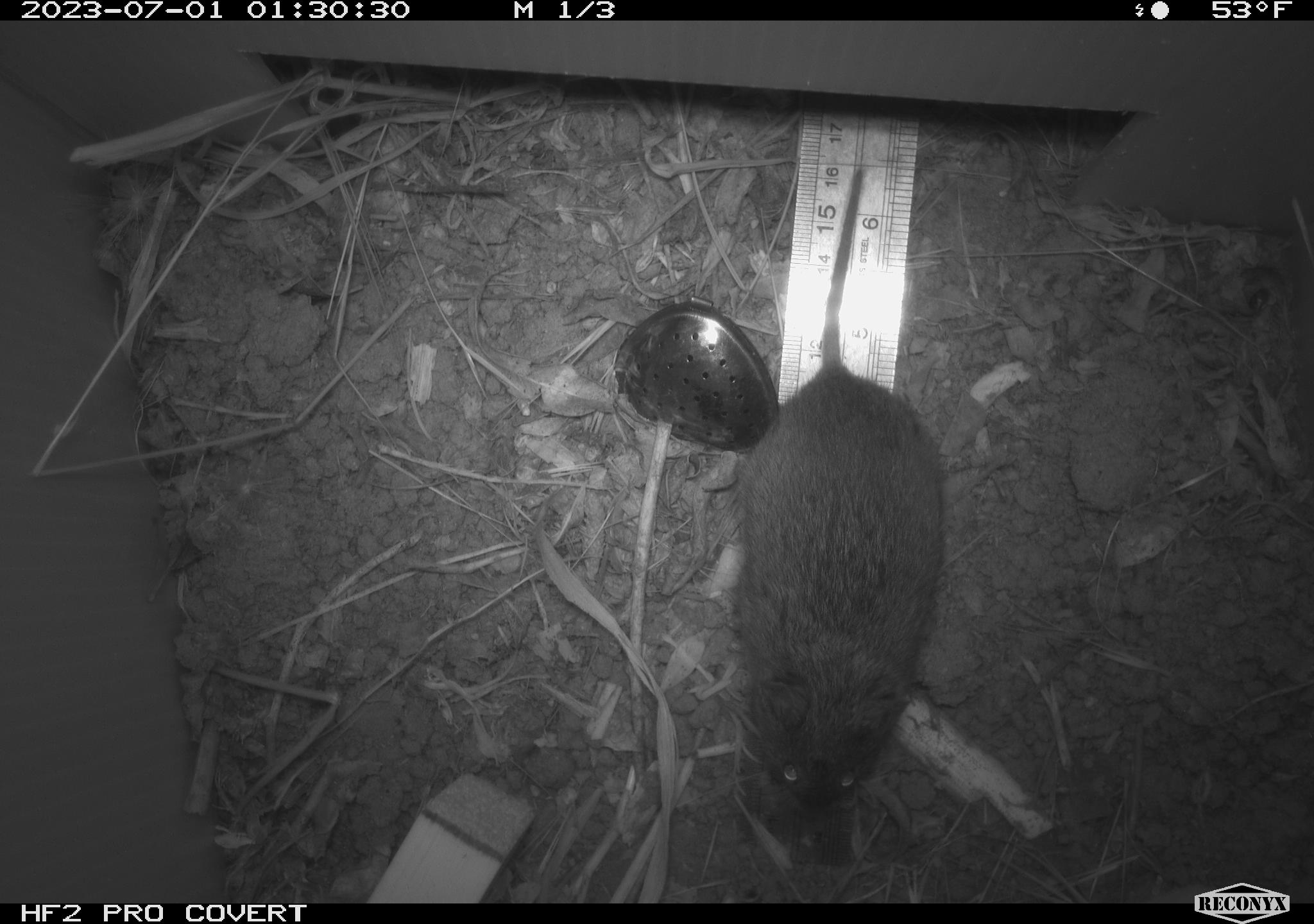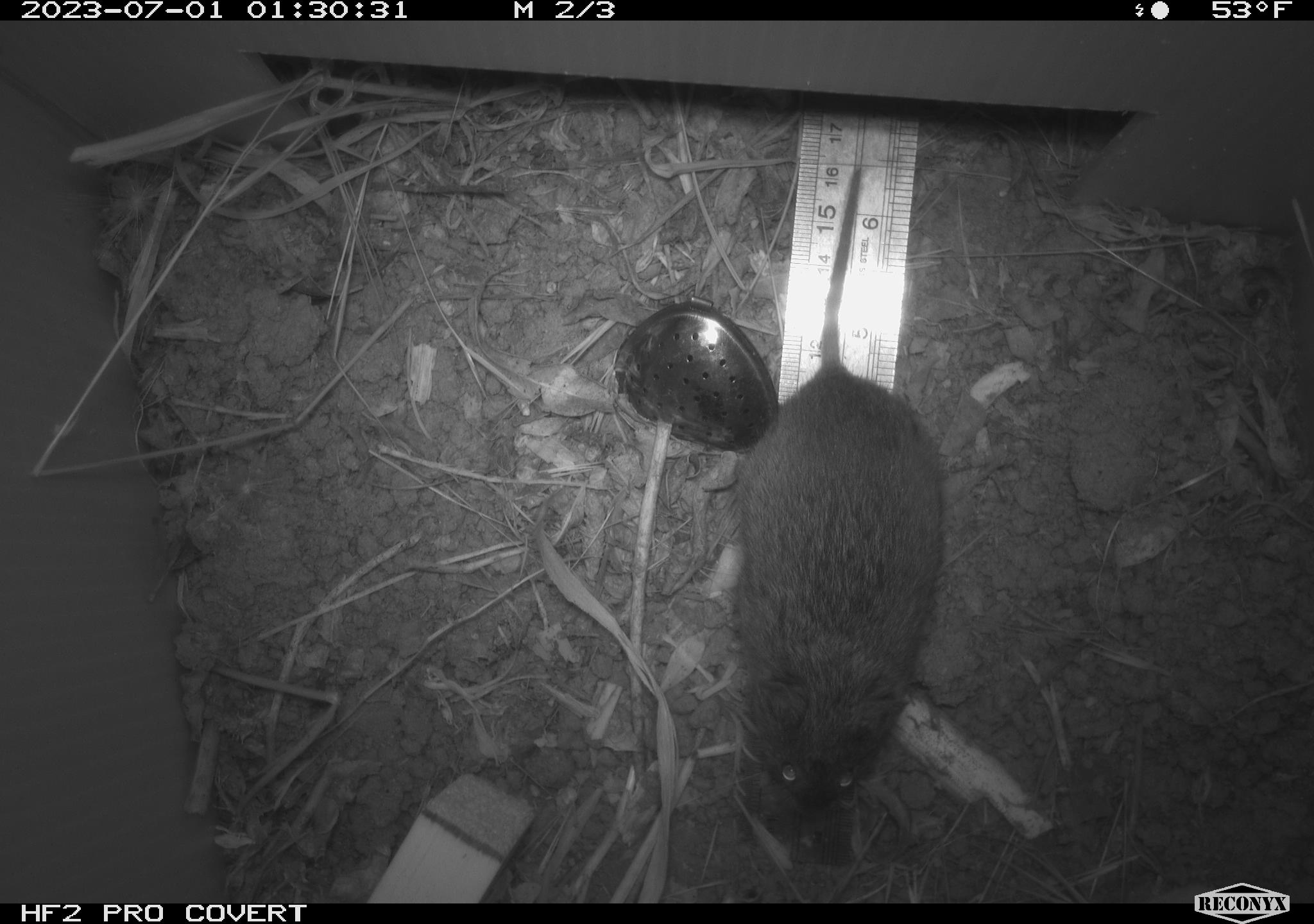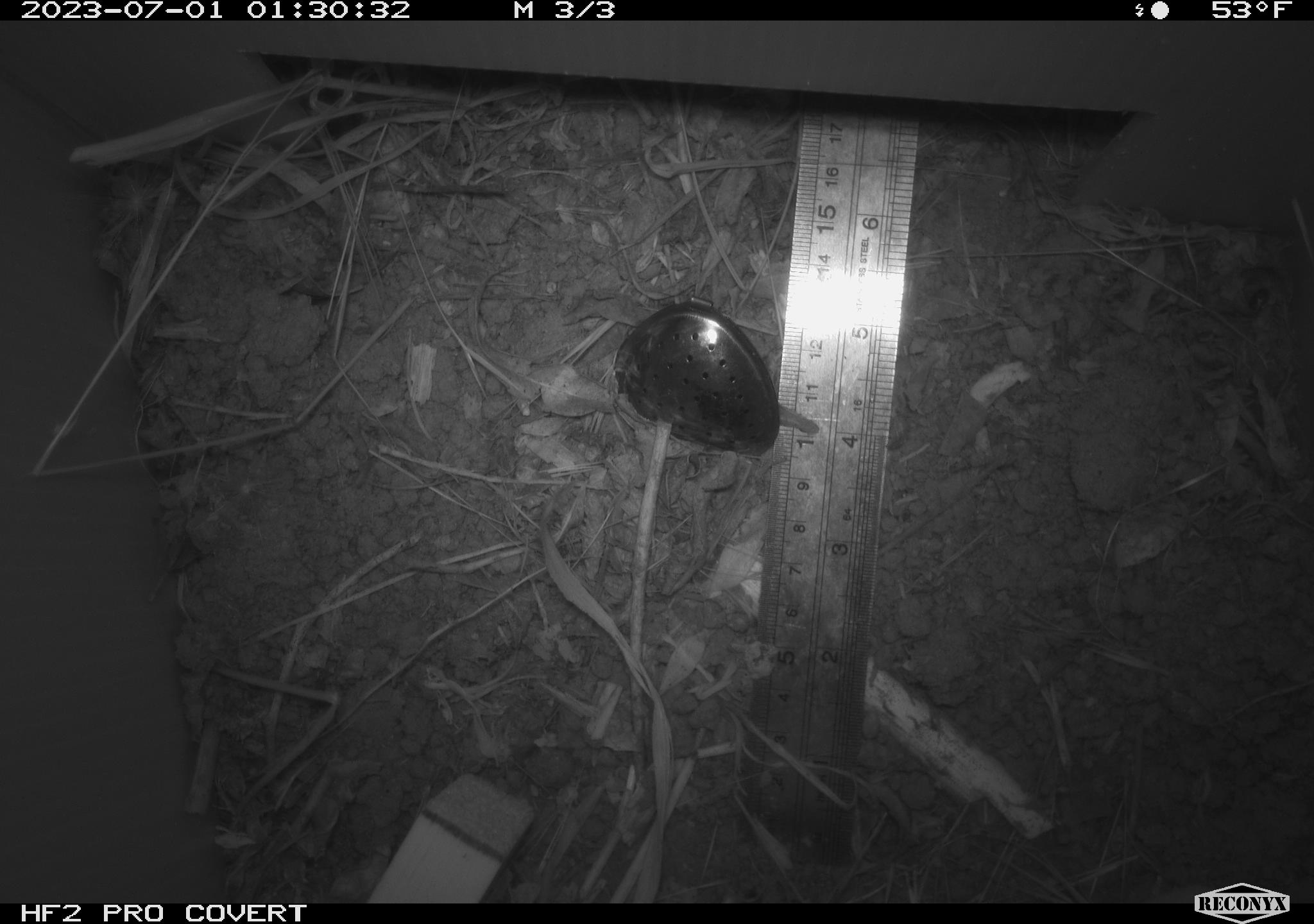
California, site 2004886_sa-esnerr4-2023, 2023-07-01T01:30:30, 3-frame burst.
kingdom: Animalia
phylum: Chordata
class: Mammalia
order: Rodentia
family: Cricetidae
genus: Microtus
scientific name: Microtus californicus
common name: california vole